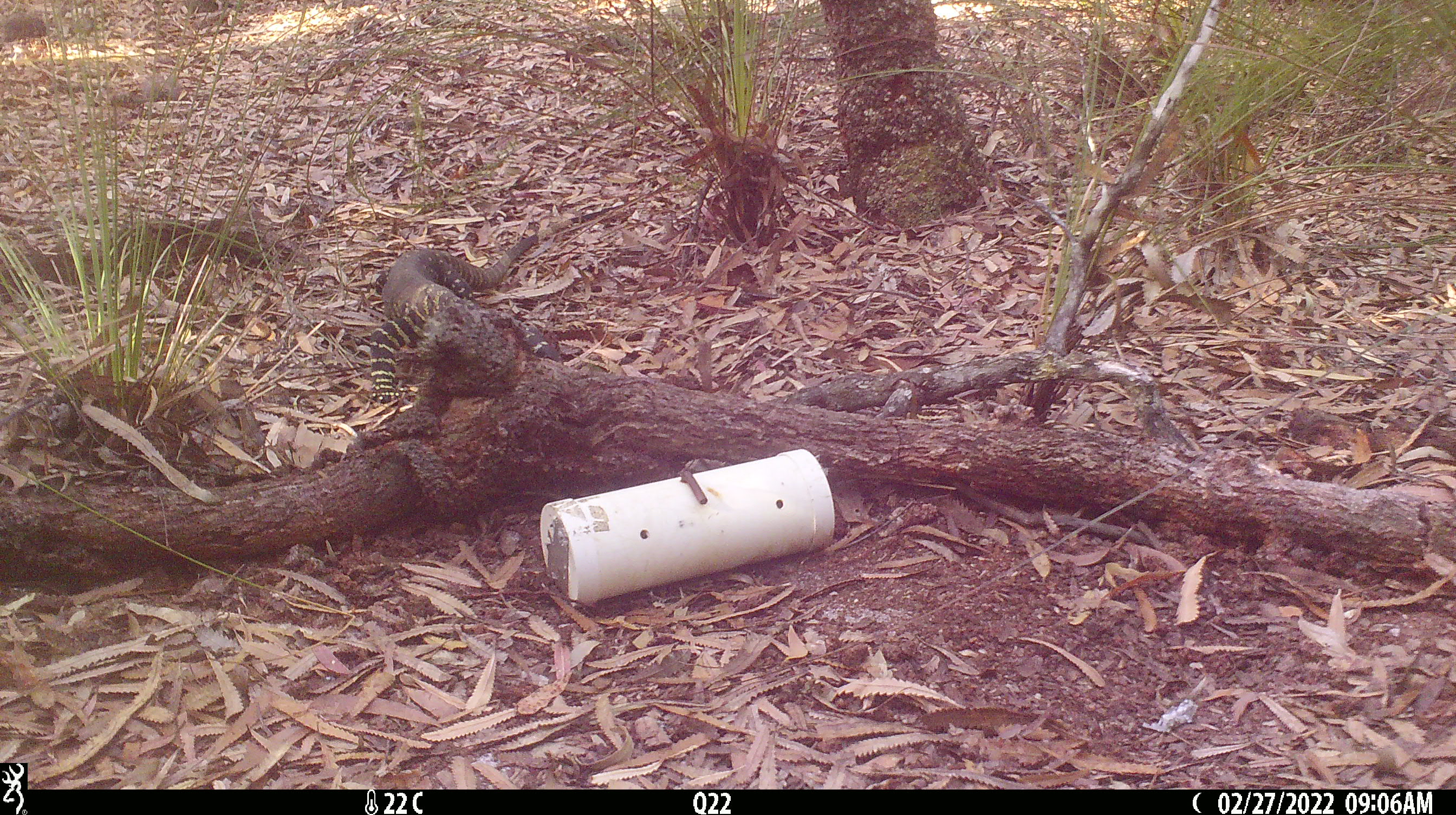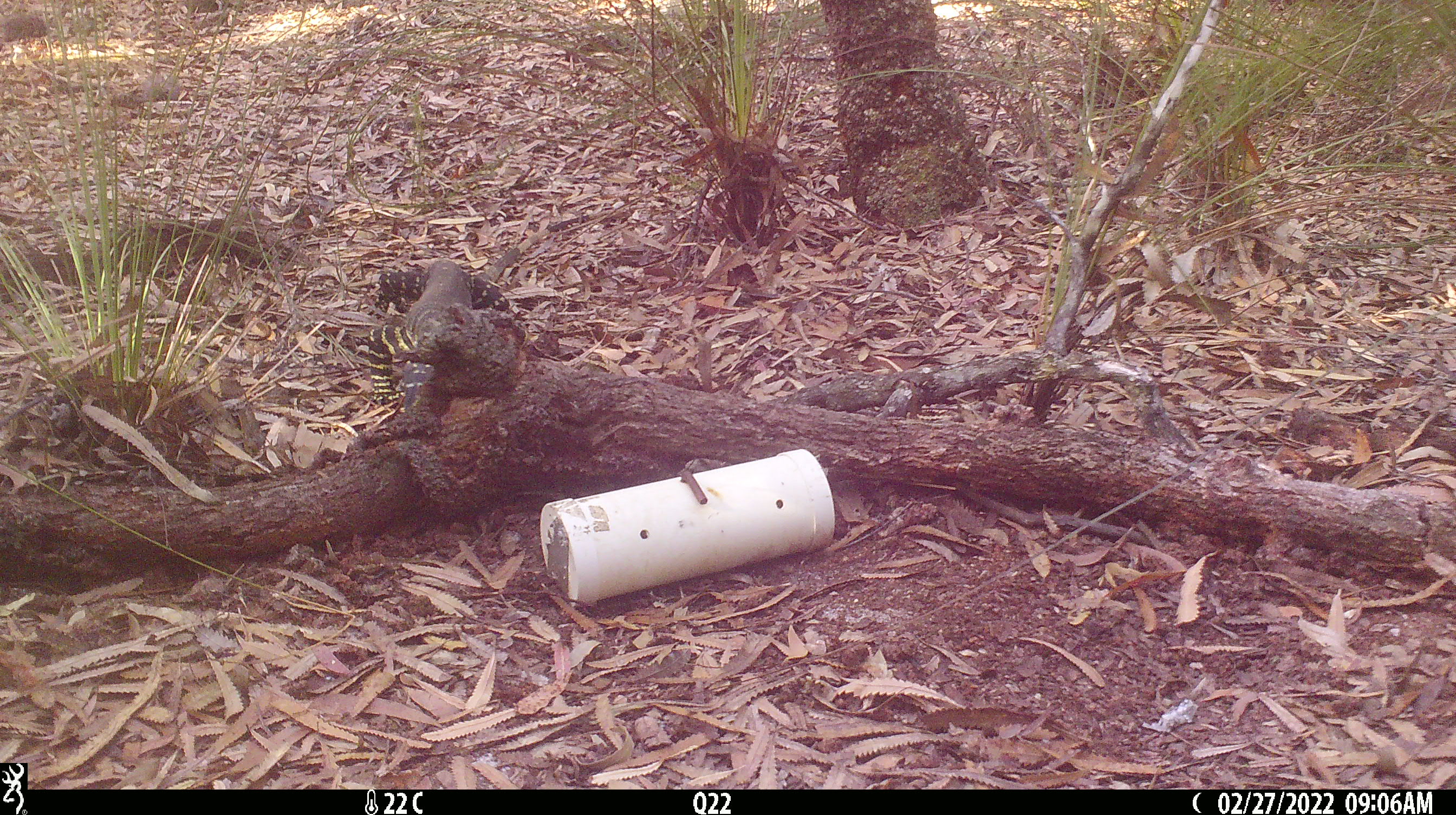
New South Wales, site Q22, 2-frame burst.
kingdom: Animalia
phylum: Chordata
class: Reptilia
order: Squamata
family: Varanidae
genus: Varanus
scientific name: Varanus varius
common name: lace monitor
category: goanna